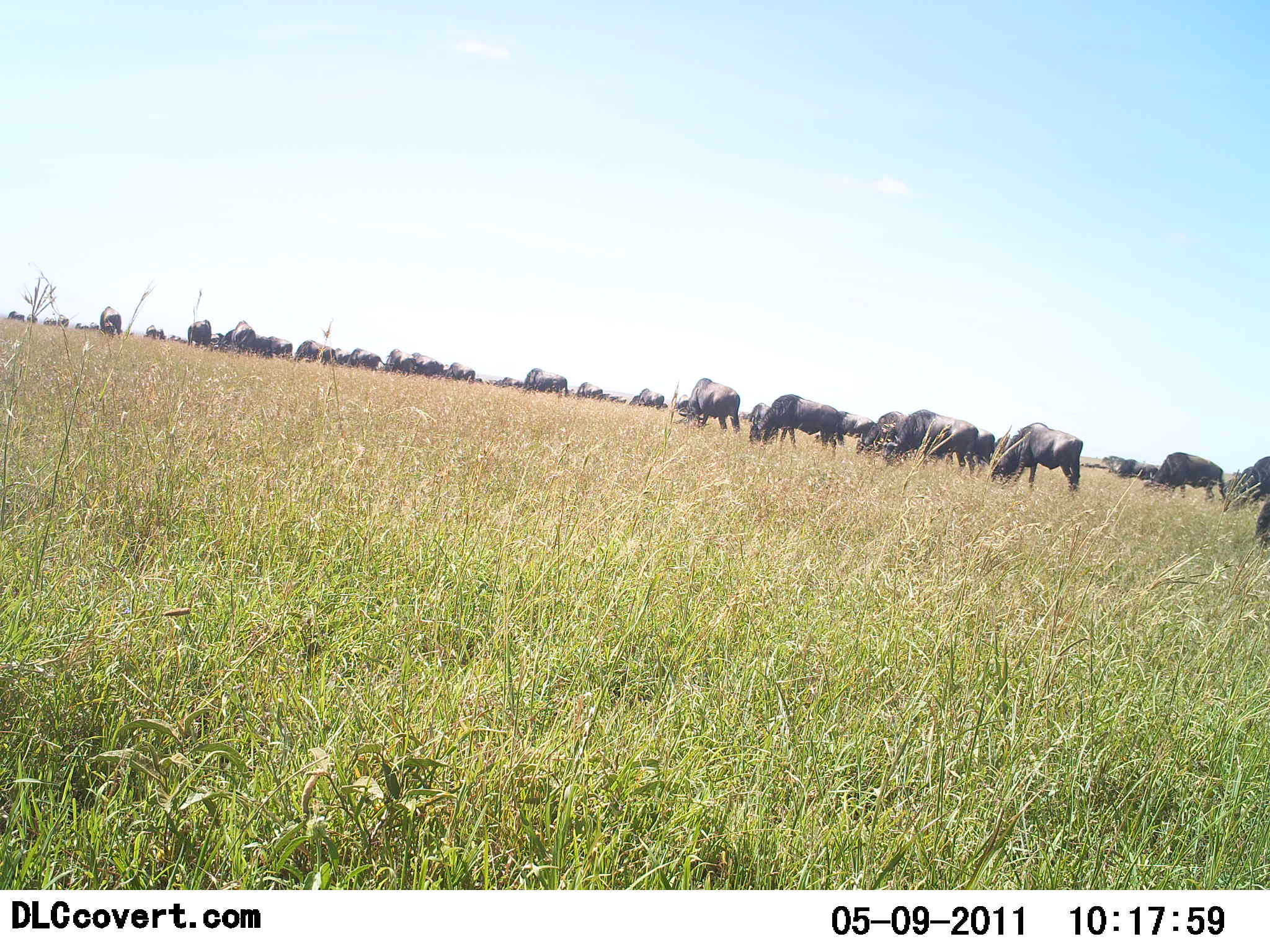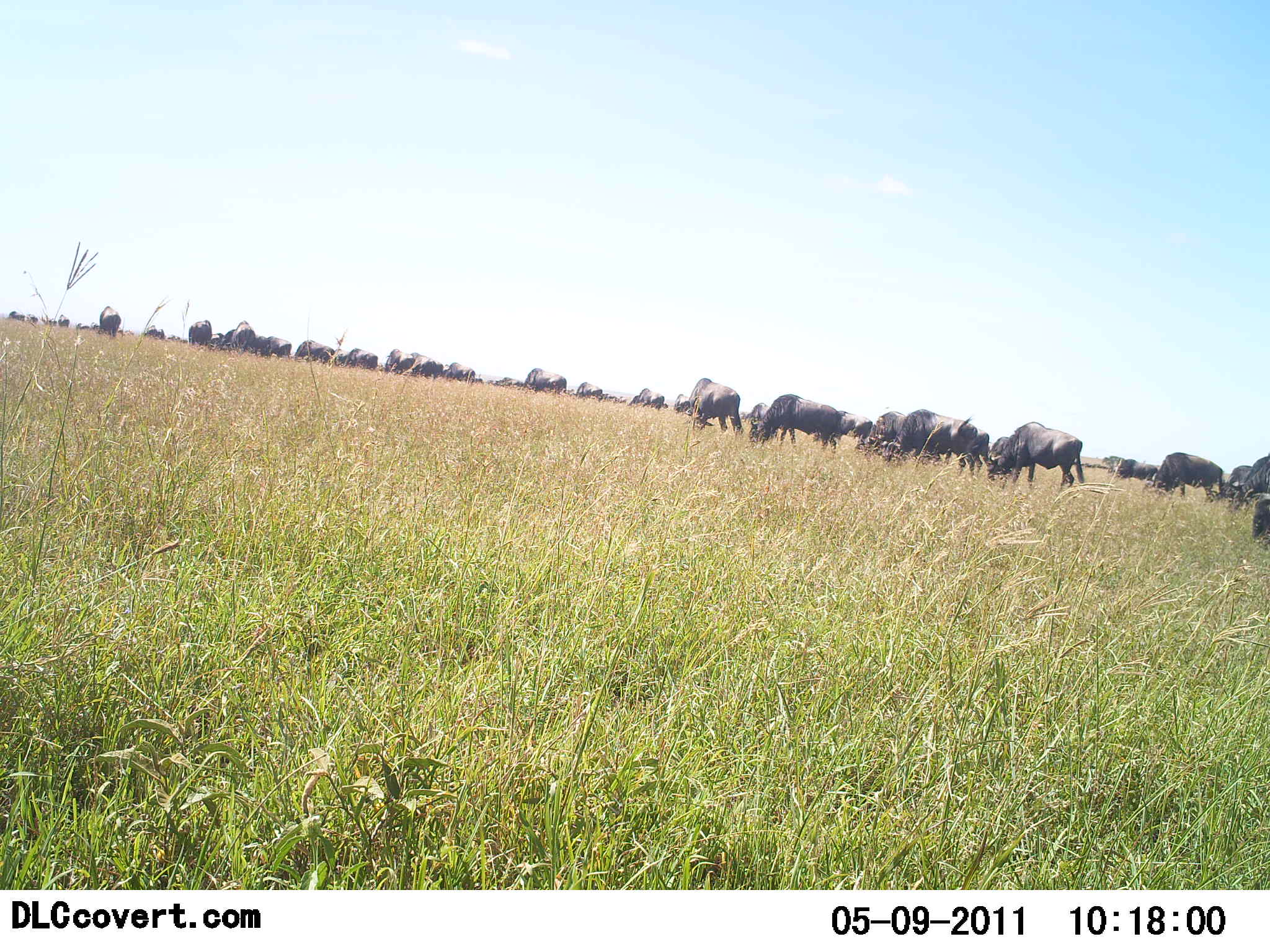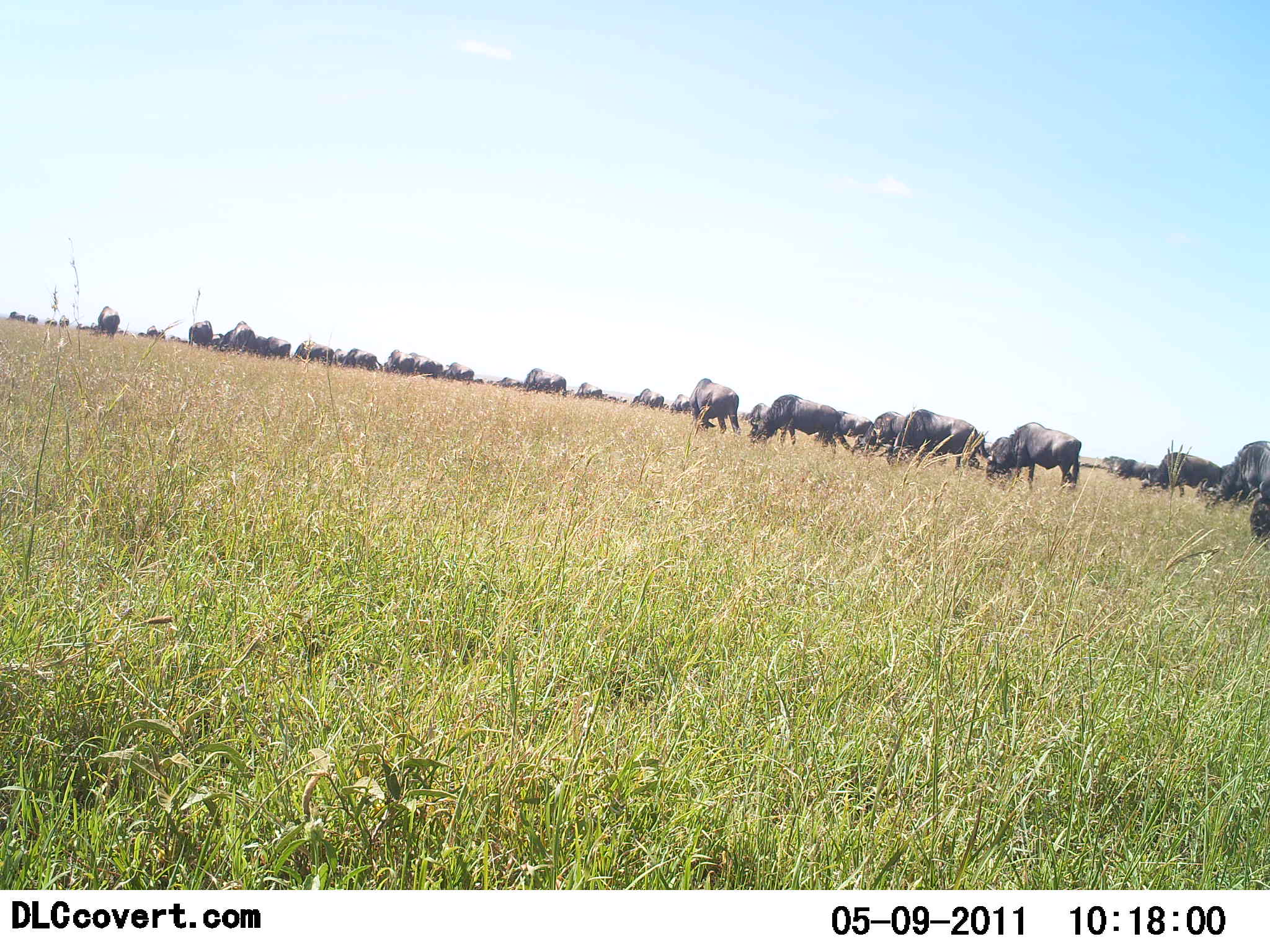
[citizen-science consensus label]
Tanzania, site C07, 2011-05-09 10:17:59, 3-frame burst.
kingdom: Animalia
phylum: Chordata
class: Mammalia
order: Artiodactyla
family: Bovidae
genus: Connochaetes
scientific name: Connochaetes taurinus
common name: blue wildebeest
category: wildebeest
Wildebeest (blue wildebeest) (Connochaetes taurinus), count 11-50. Behavior (volunteer vote fractions): standing 45%, resting 0%, moving 18%, interacting 0%. Young present (vote fraction): 0%. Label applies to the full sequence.